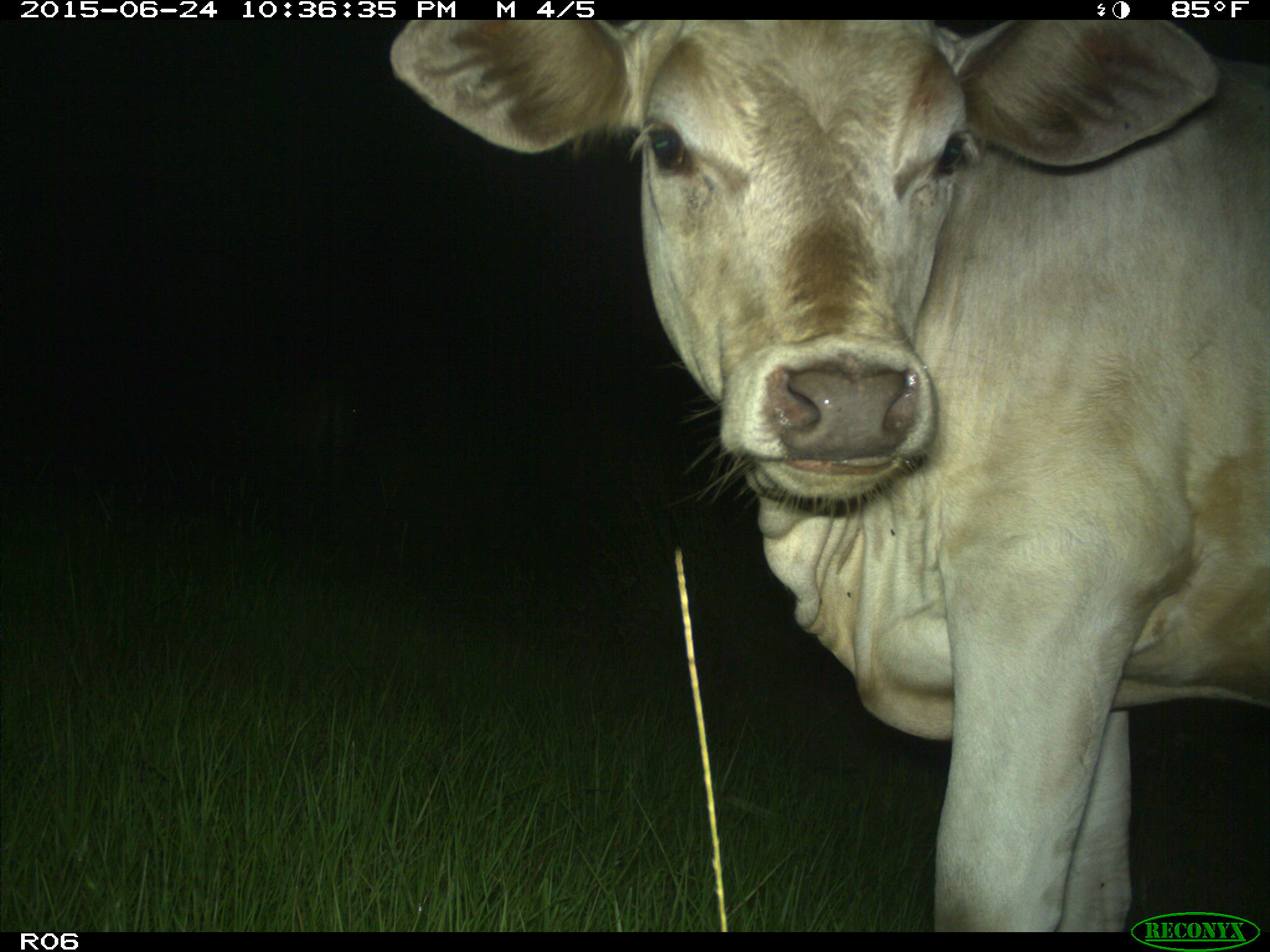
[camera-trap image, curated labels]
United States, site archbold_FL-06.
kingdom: Animalia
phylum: Chordata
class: Mammalia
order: Artiodactyla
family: Bovidae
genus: Bos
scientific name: Bos taurus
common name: domestic cow